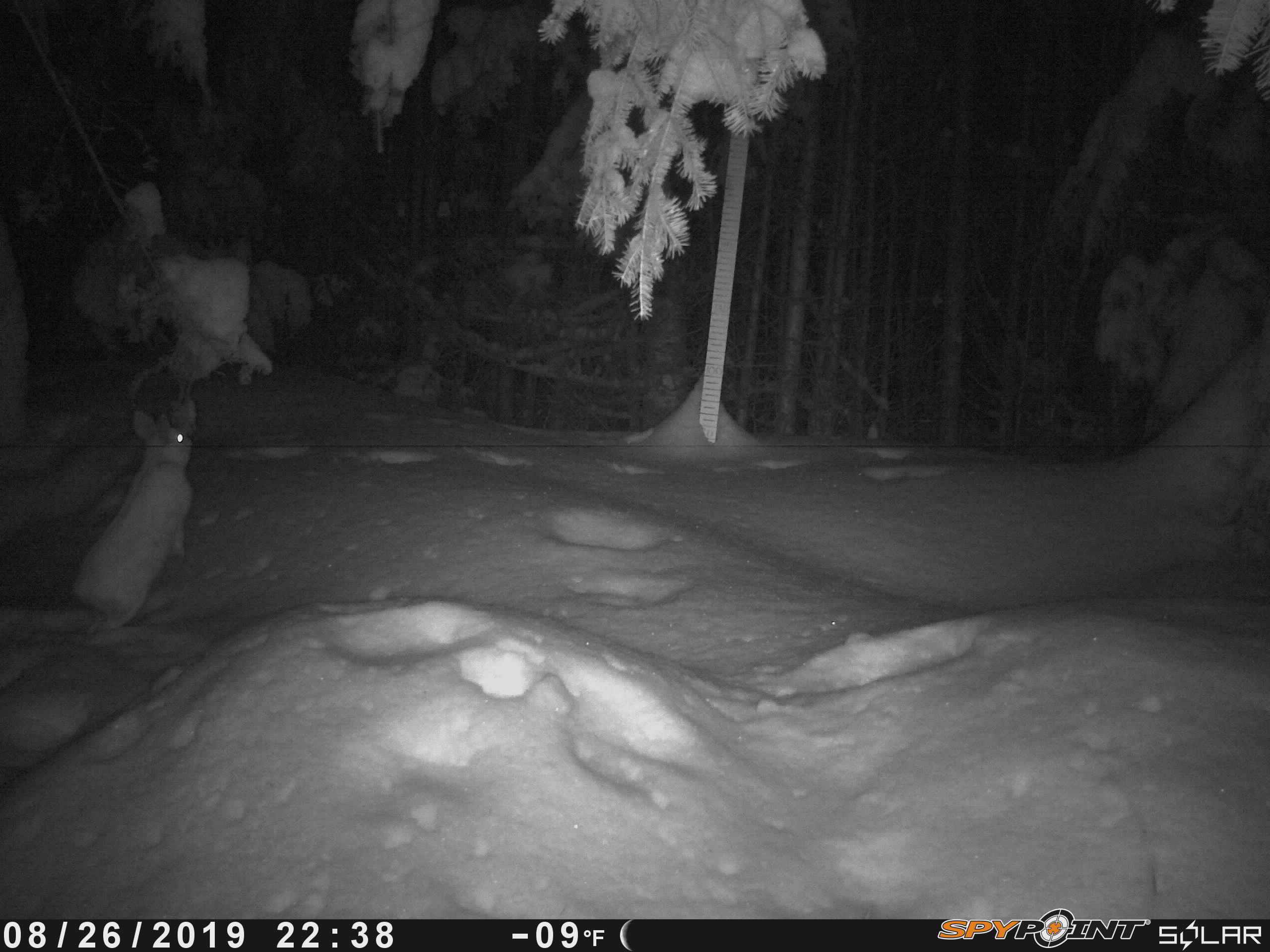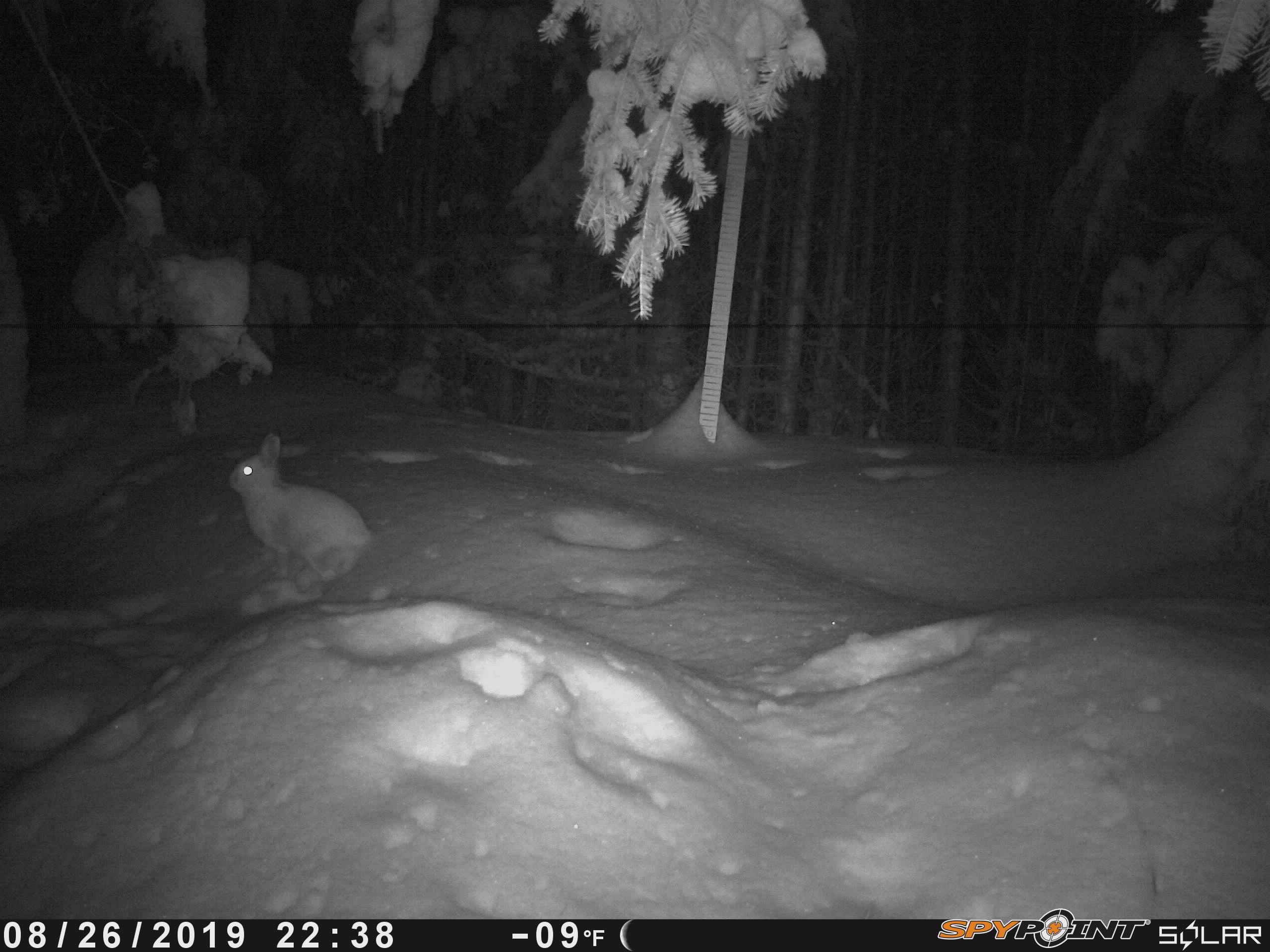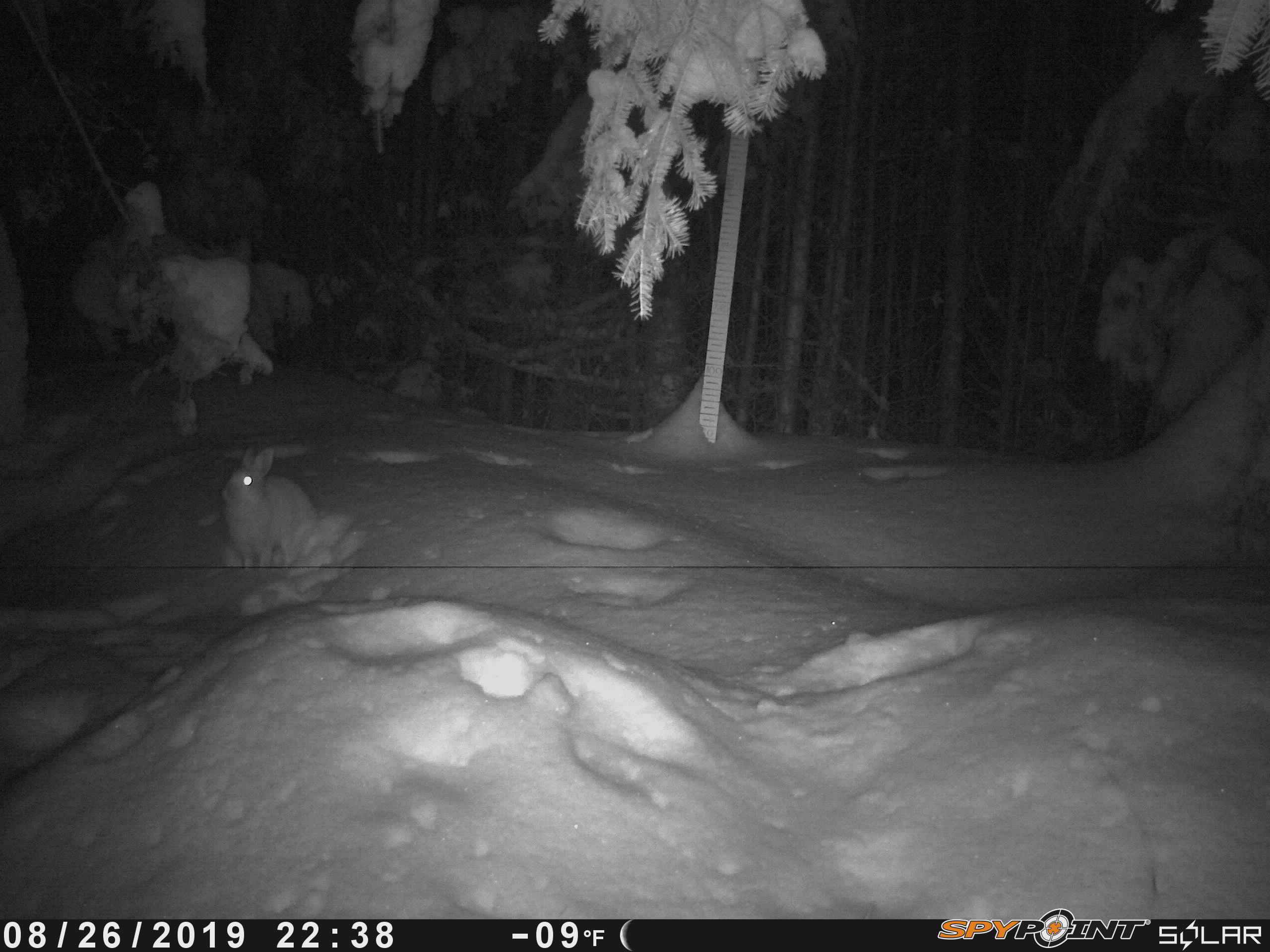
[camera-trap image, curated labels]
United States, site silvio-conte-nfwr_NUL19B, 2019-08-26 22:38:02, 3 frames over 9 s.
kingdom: Animalia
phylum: Chordata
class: Mammalia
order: Lagomorpha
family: Leporidae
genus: Lepus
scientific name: Lepus americanus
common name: snowshoe hare